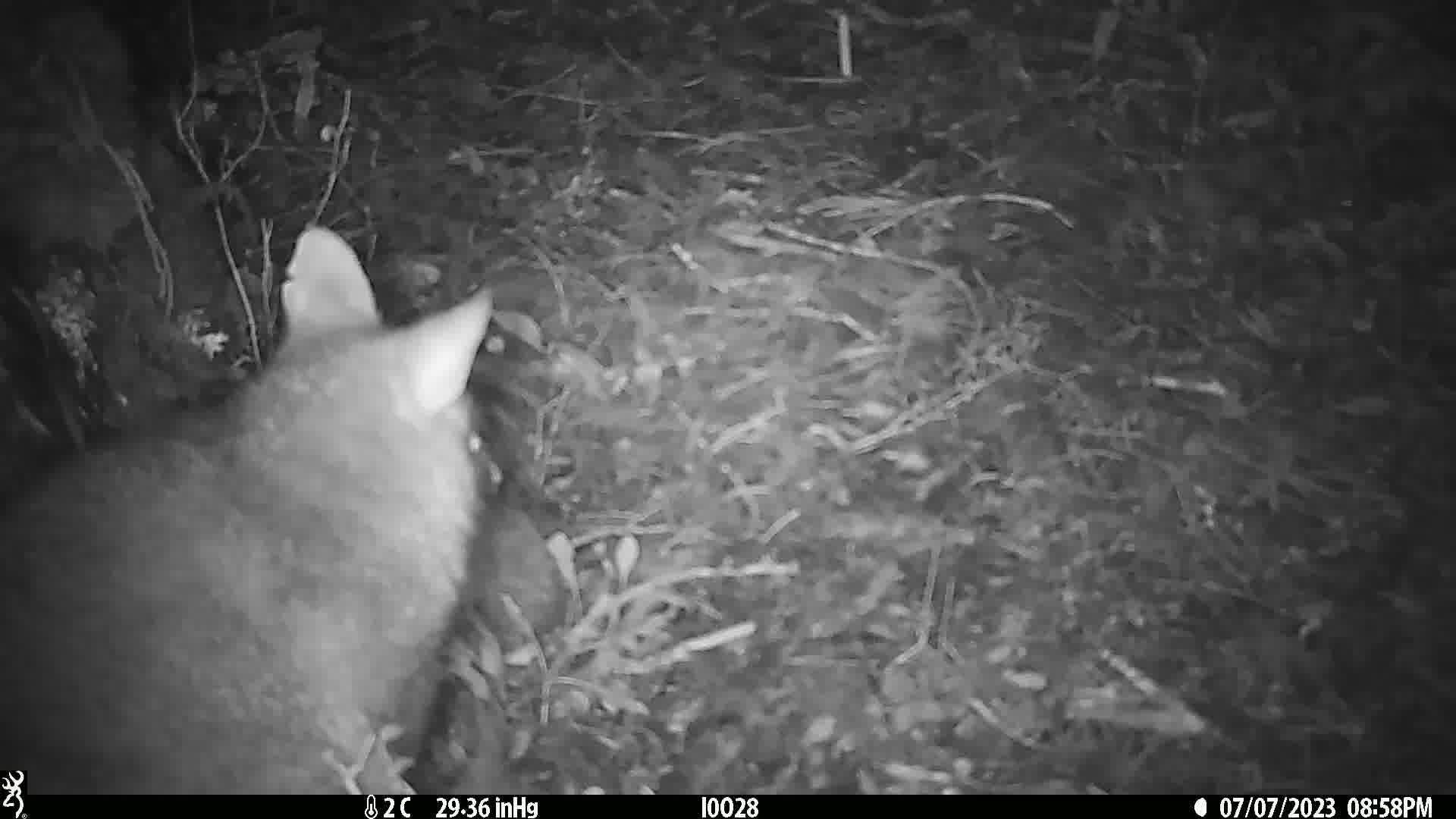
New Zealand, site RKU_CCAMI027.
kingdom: Animalia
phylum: Chordata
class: Mammalia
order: Diprotodontia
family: Phalangeridae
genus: Trichosurus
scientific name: Trichosurus vulpecula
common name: common brushtail possum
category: possum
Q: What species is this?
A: Possum (common brushtail possum) (Trichosurus vulpecula).